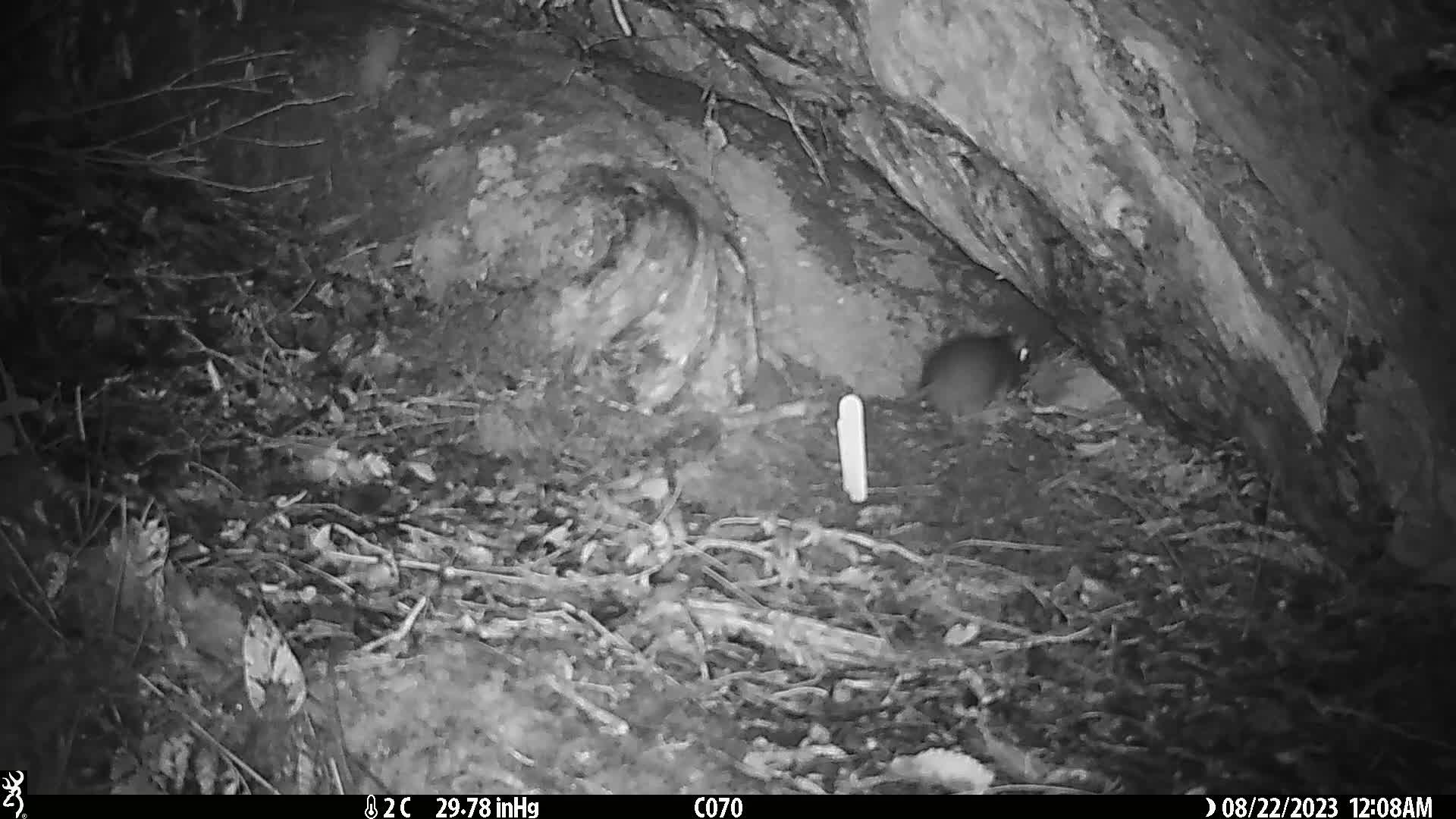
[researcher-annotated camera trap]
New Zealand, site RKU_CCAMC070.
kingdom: Animalia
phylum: Chordata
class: Mammalia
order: Rodentia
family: Muridae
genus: Rattus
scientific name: Rattus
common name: rat